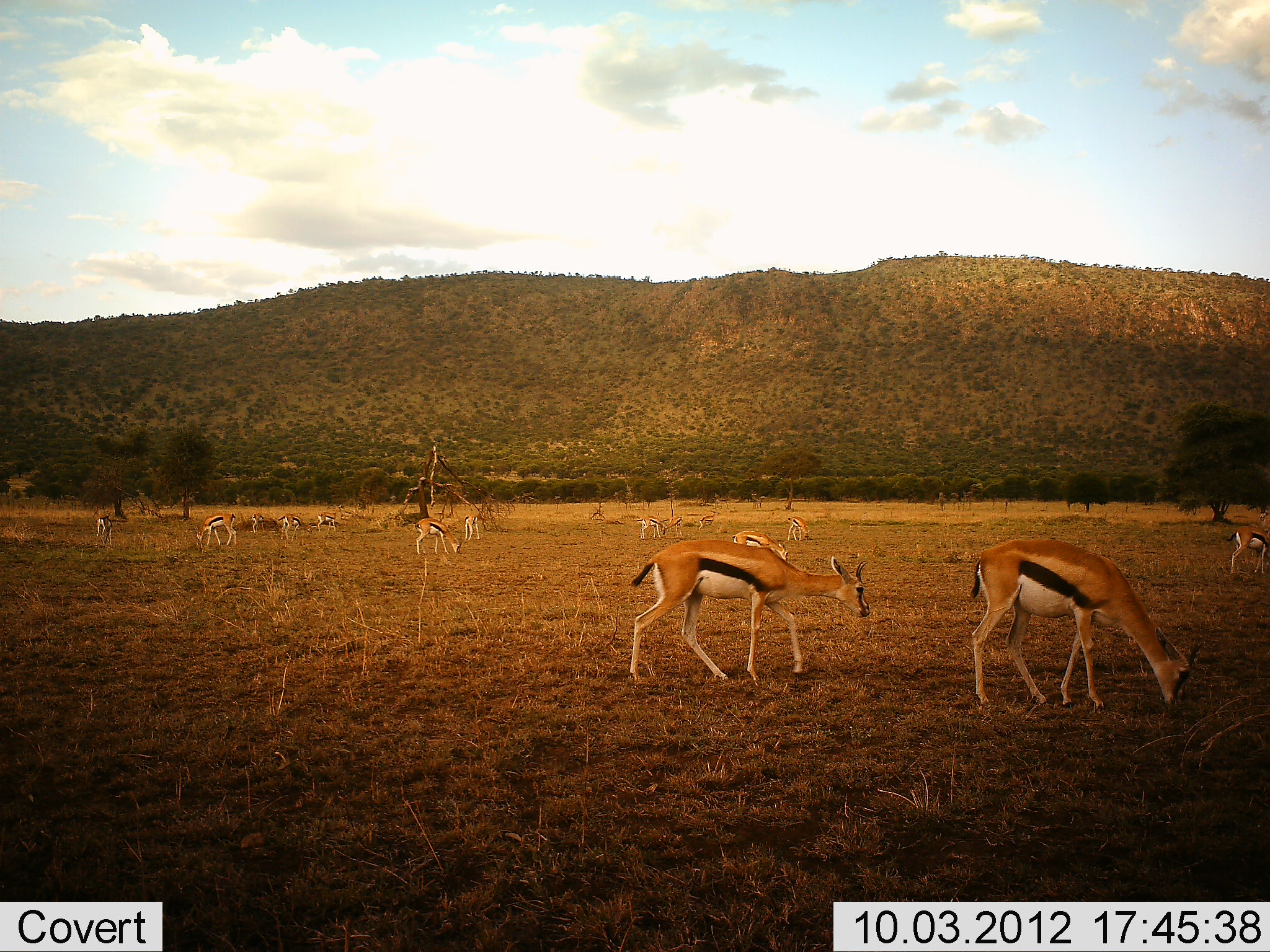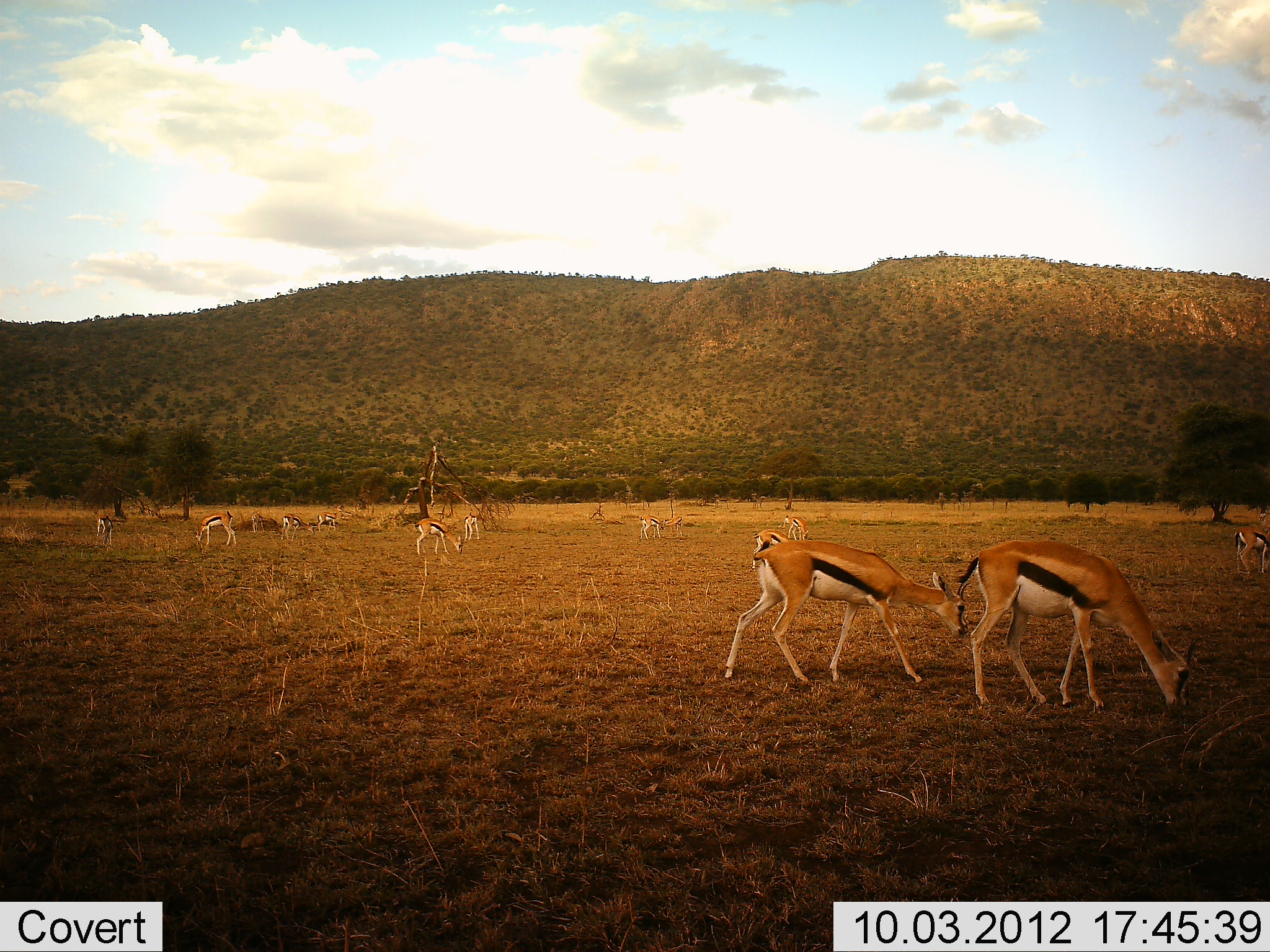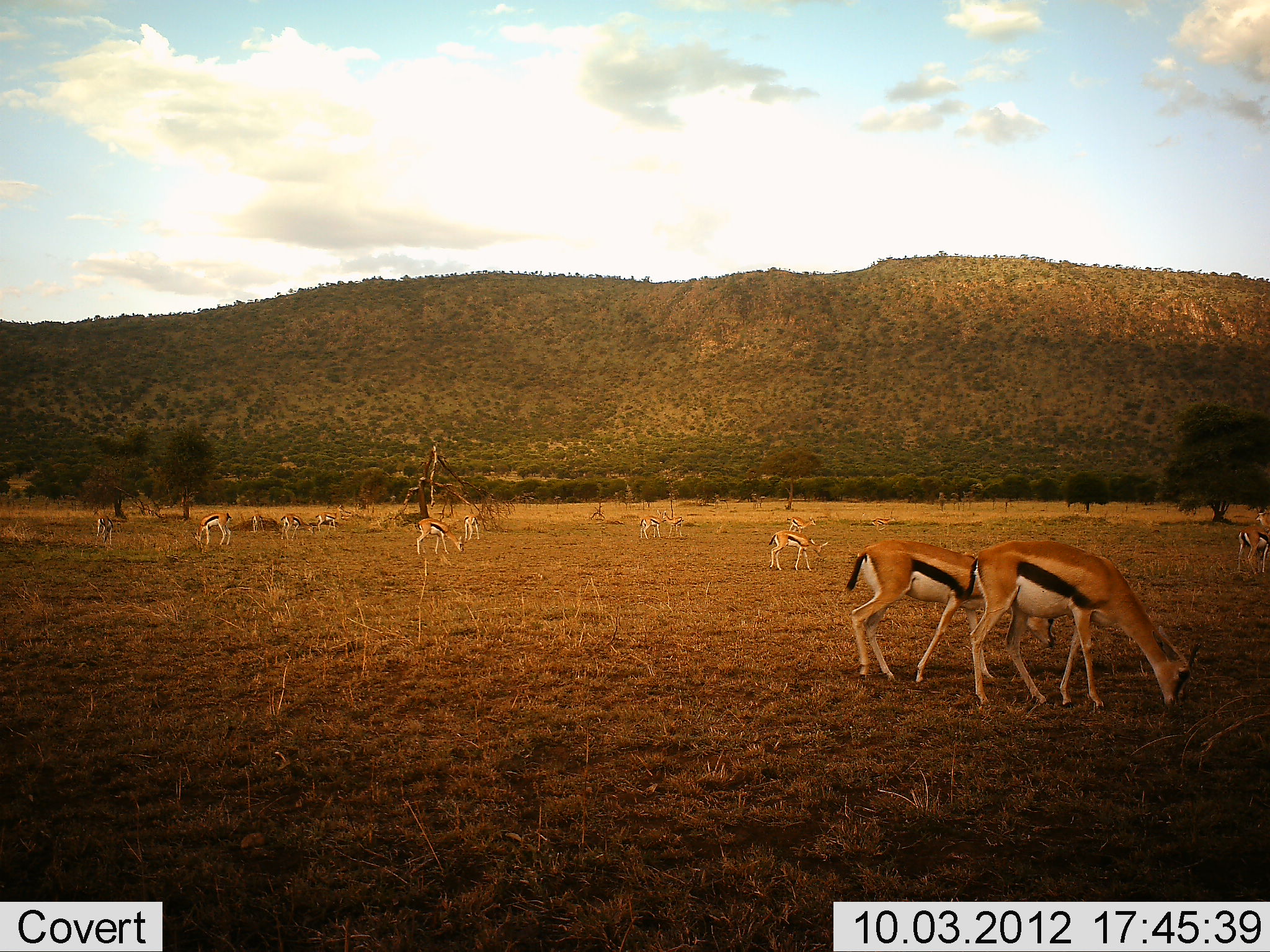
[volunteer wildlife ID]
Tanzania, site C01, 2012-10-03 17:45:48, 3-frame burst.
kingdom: Animalia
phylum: Chordata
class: Mammalia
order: Artiodactyla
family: Bovidae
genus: Eudorcas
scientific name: Eudorcas thomsonii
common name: thomson's gazelle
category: gazellethomsons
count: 11-50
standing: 30%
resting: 0%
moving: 30%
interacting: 0%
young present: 0%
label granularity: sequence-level